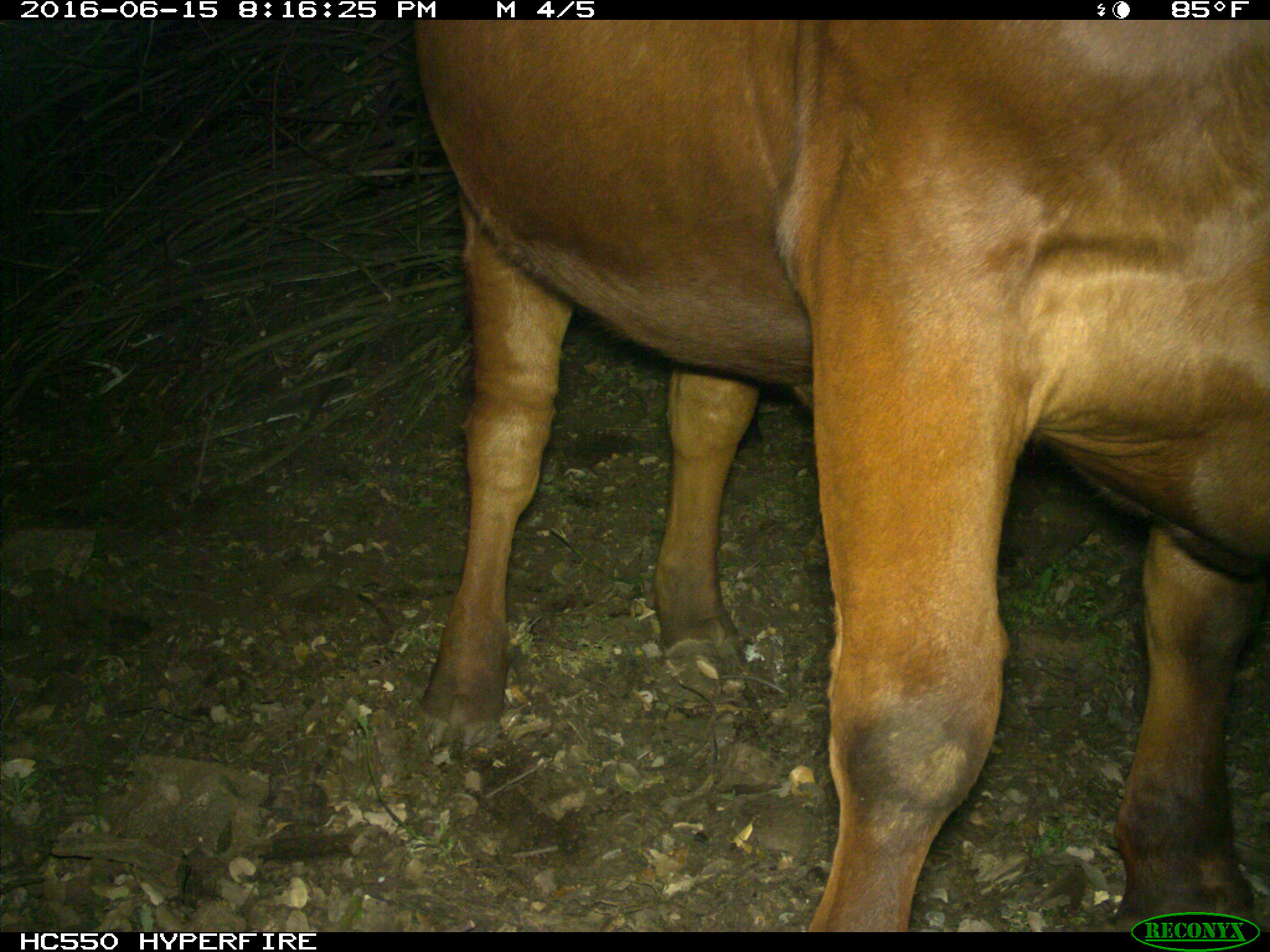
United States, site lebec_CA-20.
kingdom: Animalia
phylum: Chordata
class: Mammalia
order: Artiodactyla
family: Bovidae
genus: Bos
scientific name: Bos taurus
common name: domestic cow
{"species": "Bos taurus (domestic cow)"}